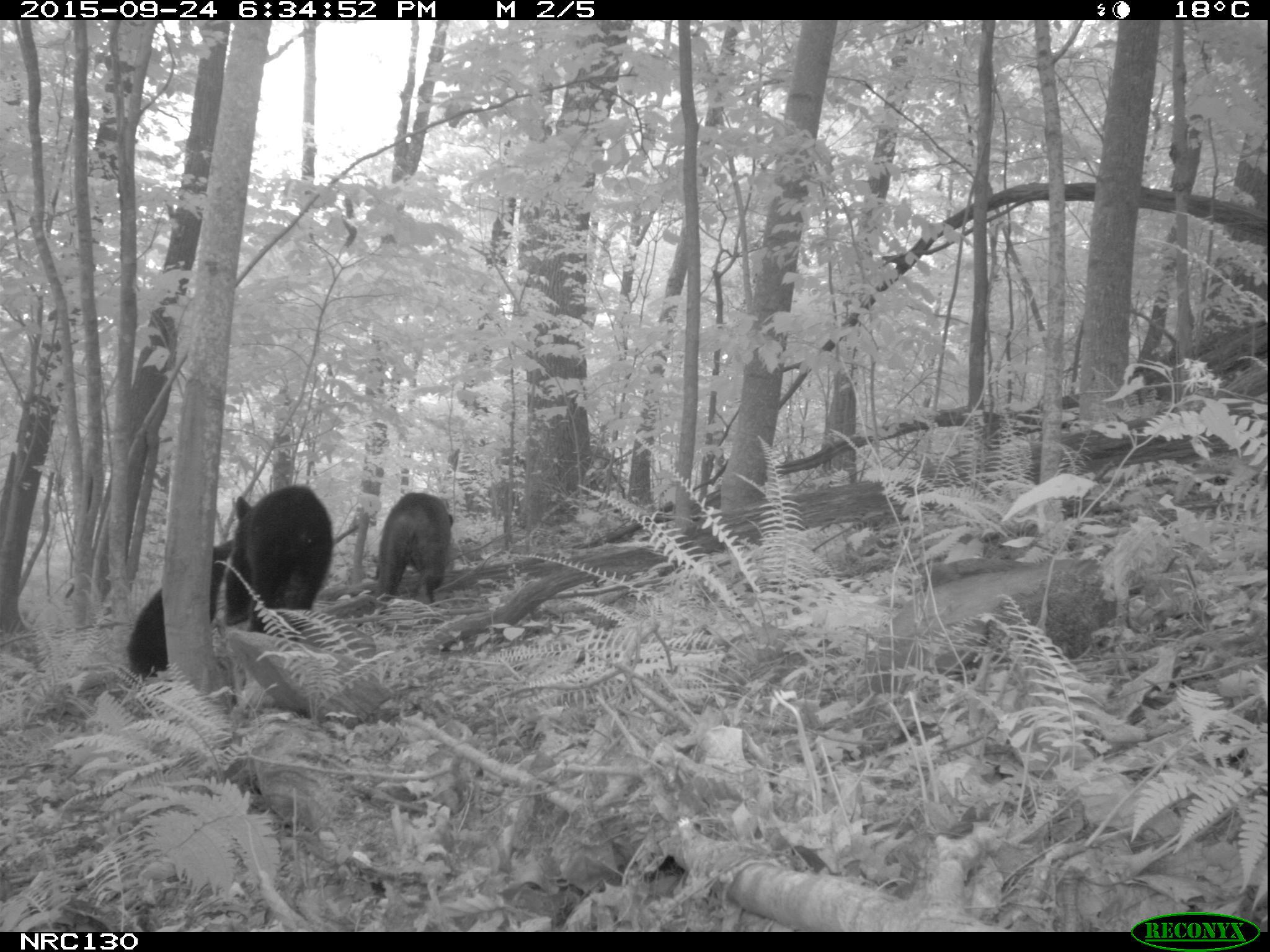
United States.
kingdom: Animalia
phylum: Chordata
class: Mammalia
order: Carnivora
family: Ursidae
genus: Ursus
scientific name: Ursus americanus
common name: american black bear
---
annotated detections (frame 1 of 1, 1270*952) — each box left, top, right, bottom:
American Black Bear: 220, 480, 341, 629; 365, 482, 474, 621; 121, 584, 187, 684